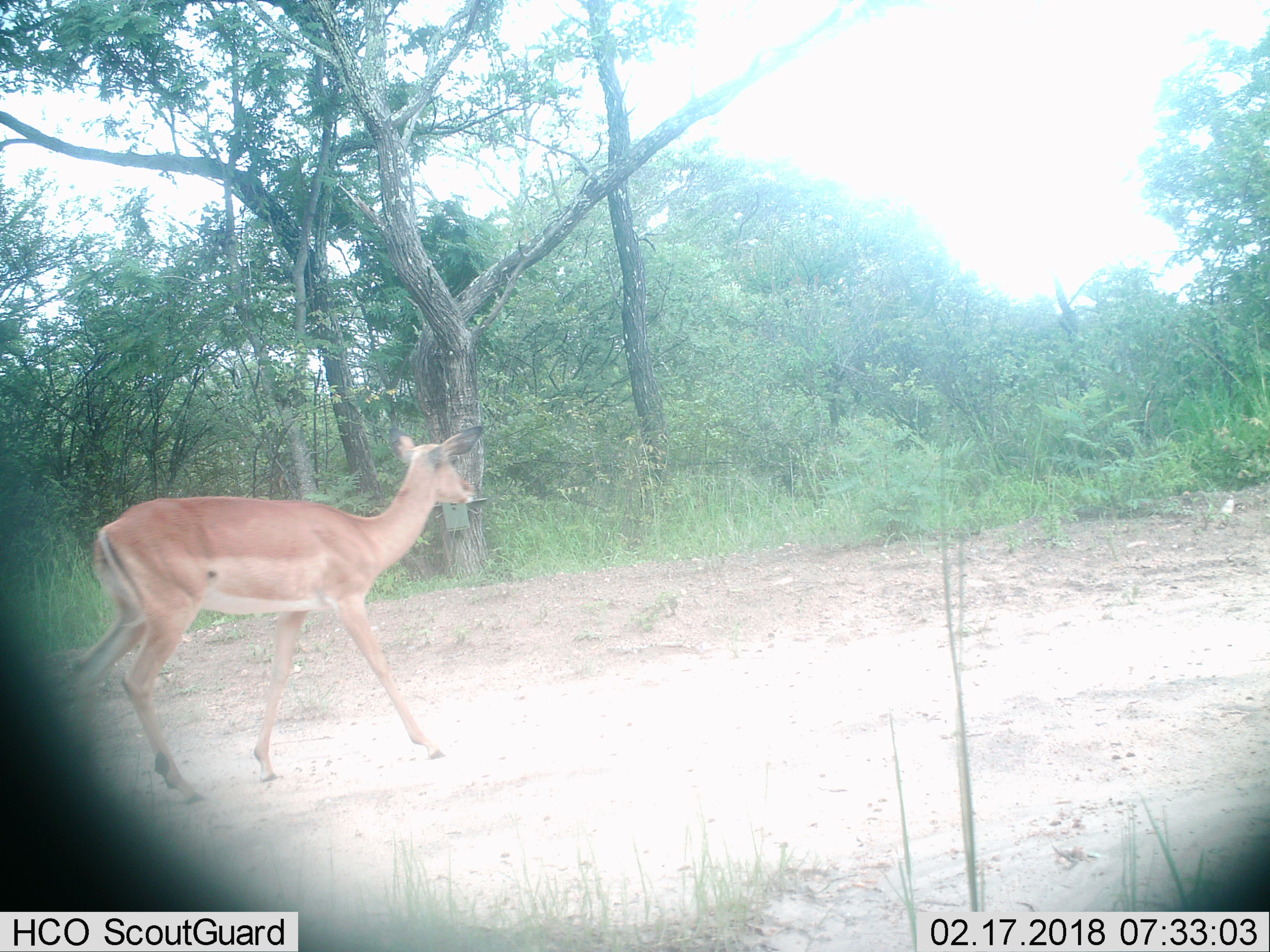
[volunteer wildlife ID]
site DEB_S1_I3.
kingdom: Animalia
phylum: Chordata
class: Mammalia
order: Artiodactyla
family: Bovidae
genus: Aepyceros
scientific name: Aepyceros melampus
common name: impala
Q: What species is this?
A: Impala (Aepyceros melampus).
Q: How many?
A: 1.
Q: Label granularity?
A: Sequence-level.